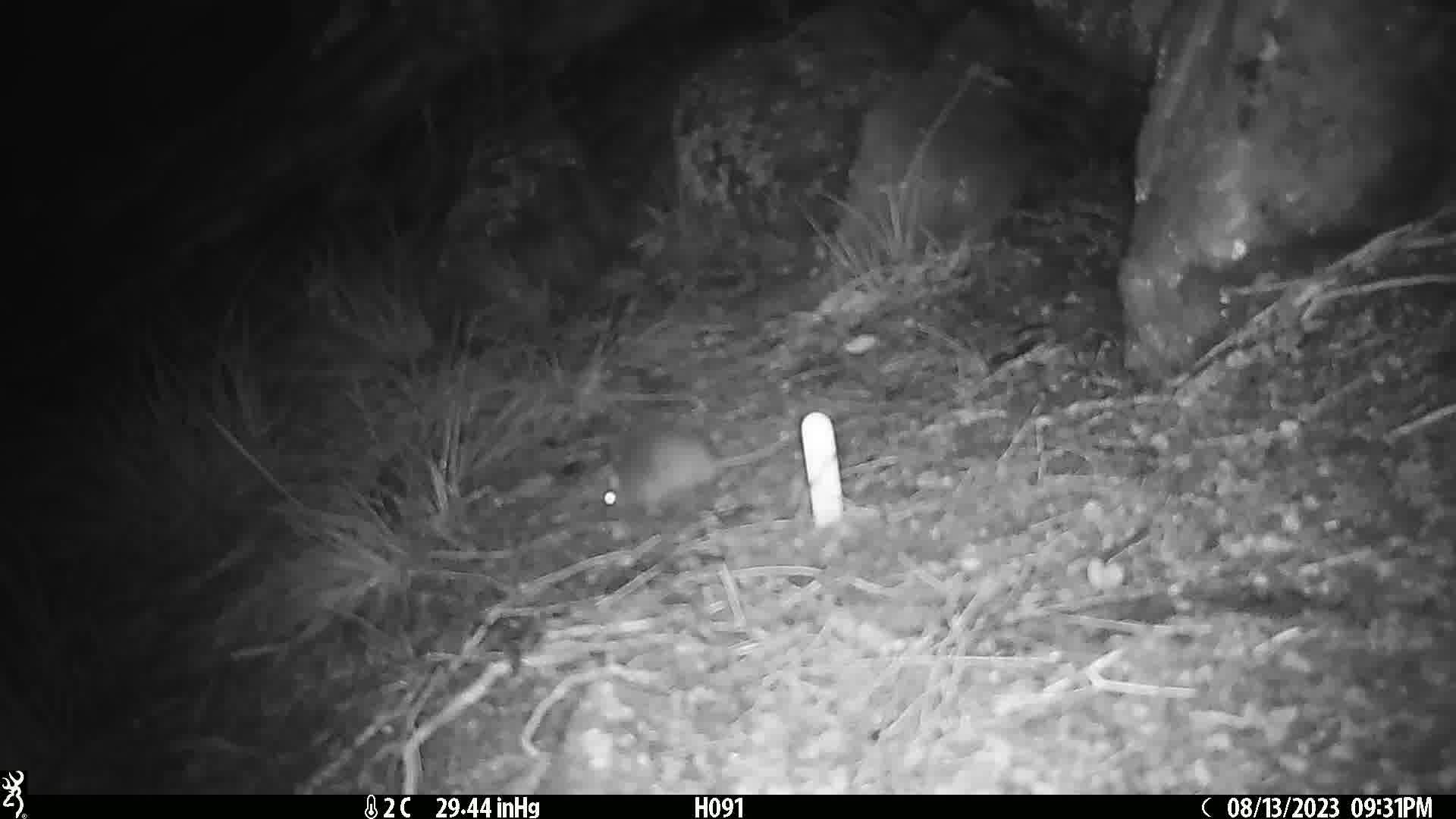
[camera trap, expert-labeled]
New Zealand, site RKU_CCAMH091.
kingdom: Animalia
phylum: Chordata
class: Mammalia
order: Rodentia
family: Muridae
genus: Rattus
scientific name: Rattus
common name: rat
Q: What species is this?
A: Rat (Rattus).